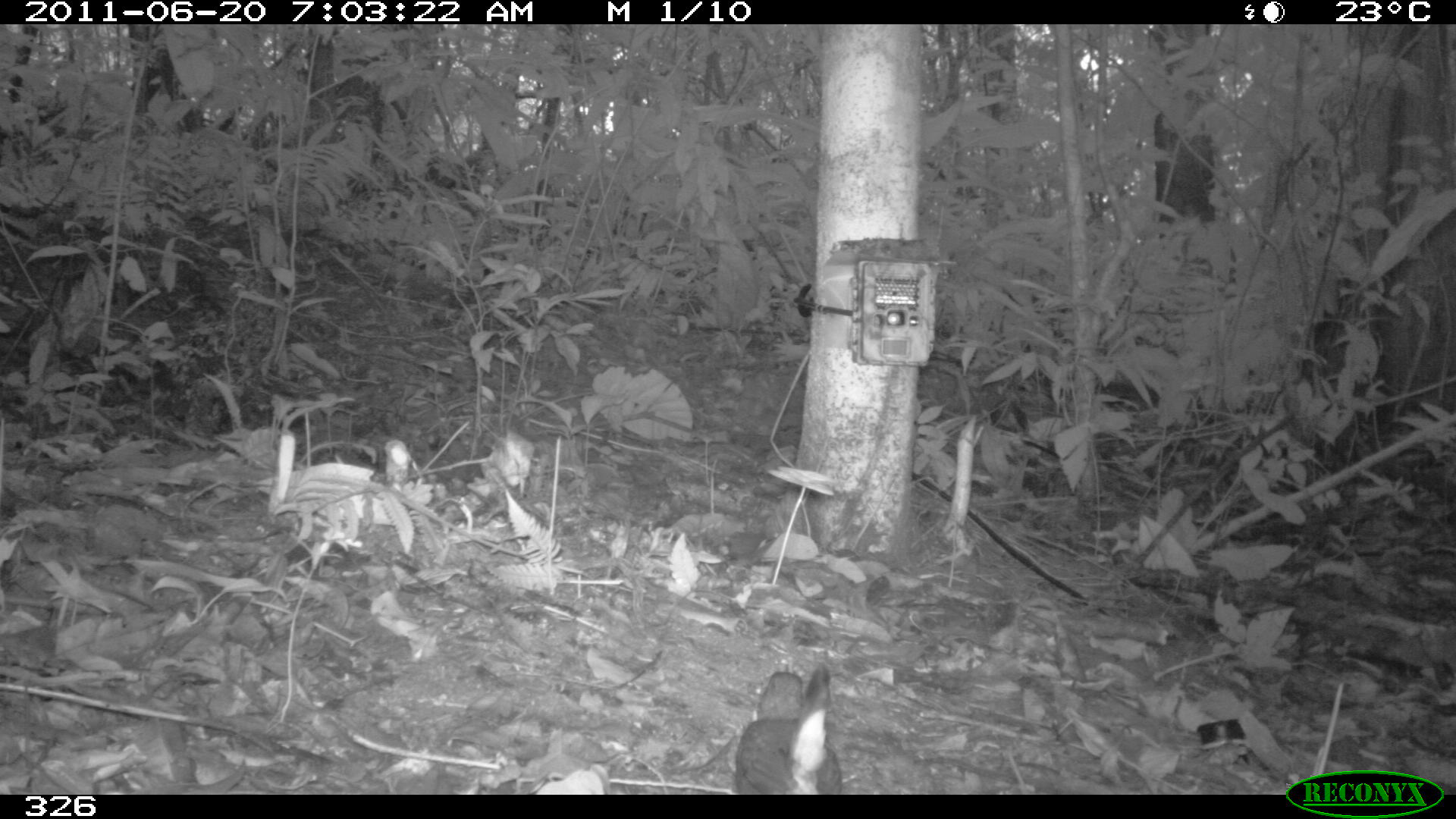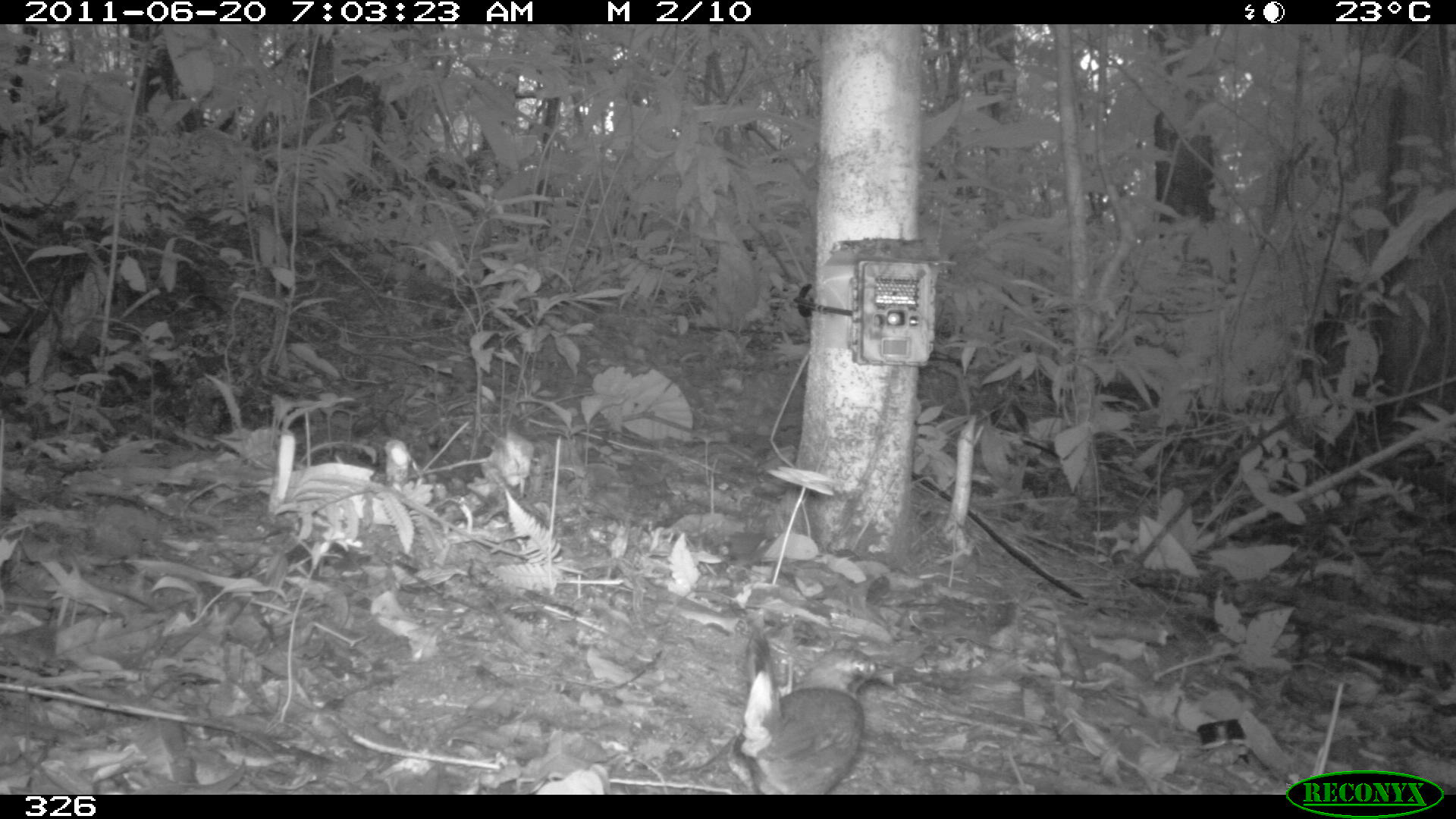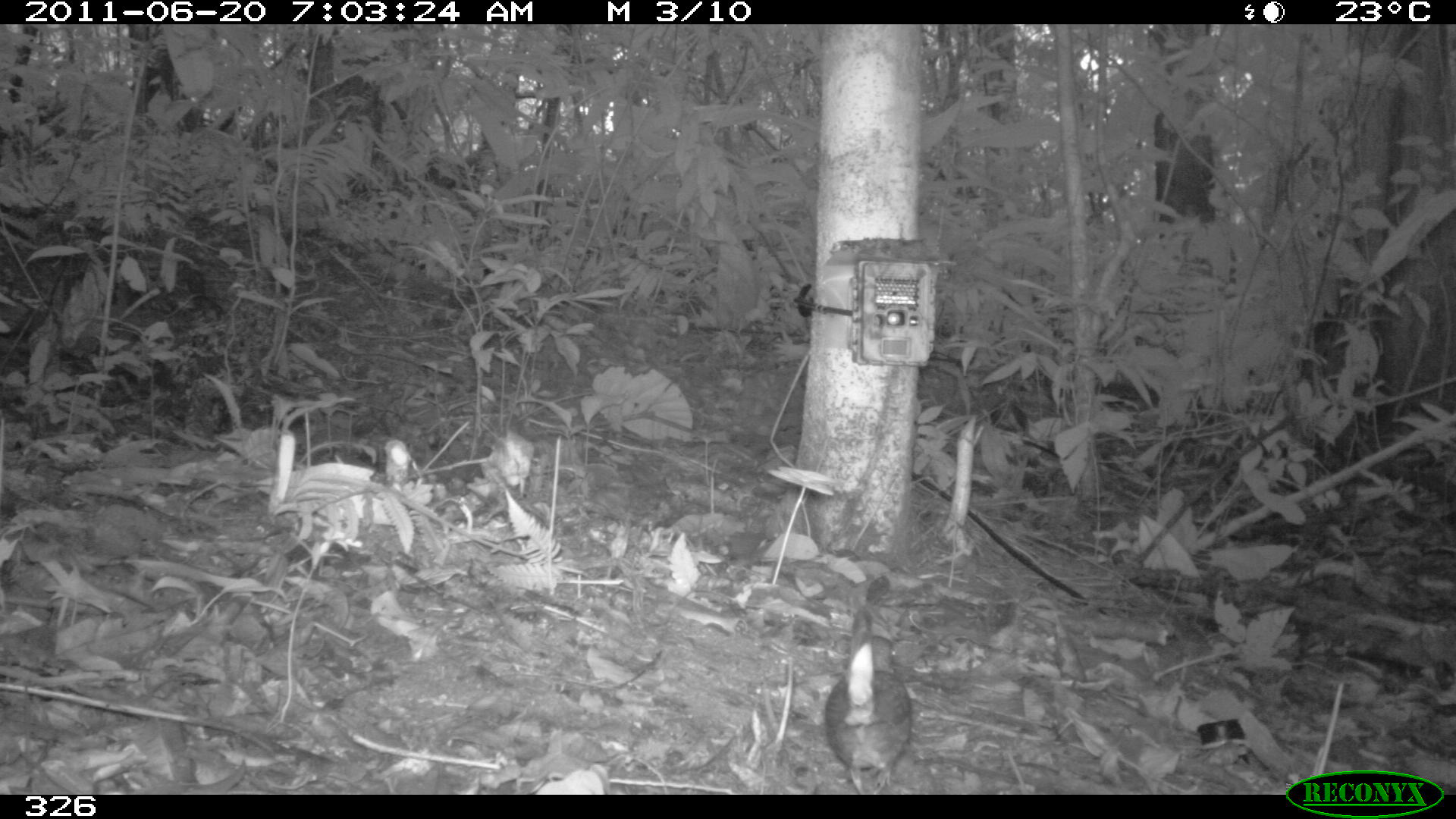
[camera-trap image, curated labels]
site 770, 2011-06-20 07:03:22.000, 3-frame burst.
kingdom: Animalia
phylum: Chordata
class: Aves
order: Passeriformes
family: Formicariidae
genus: Formicarius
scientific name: Formicarius analis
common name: black-faced antthrush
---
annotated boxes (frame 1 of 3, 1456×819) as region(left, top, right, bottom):
formicarius analis: region(733, 663, 845, 795)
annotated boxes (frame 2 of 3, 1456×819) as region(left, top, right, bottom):
formicarius analis: region(725, 624, 897, 794)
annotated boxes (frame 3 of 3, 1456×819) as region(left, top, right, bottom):
formicarius analis: region(822, 604, 914, 793)